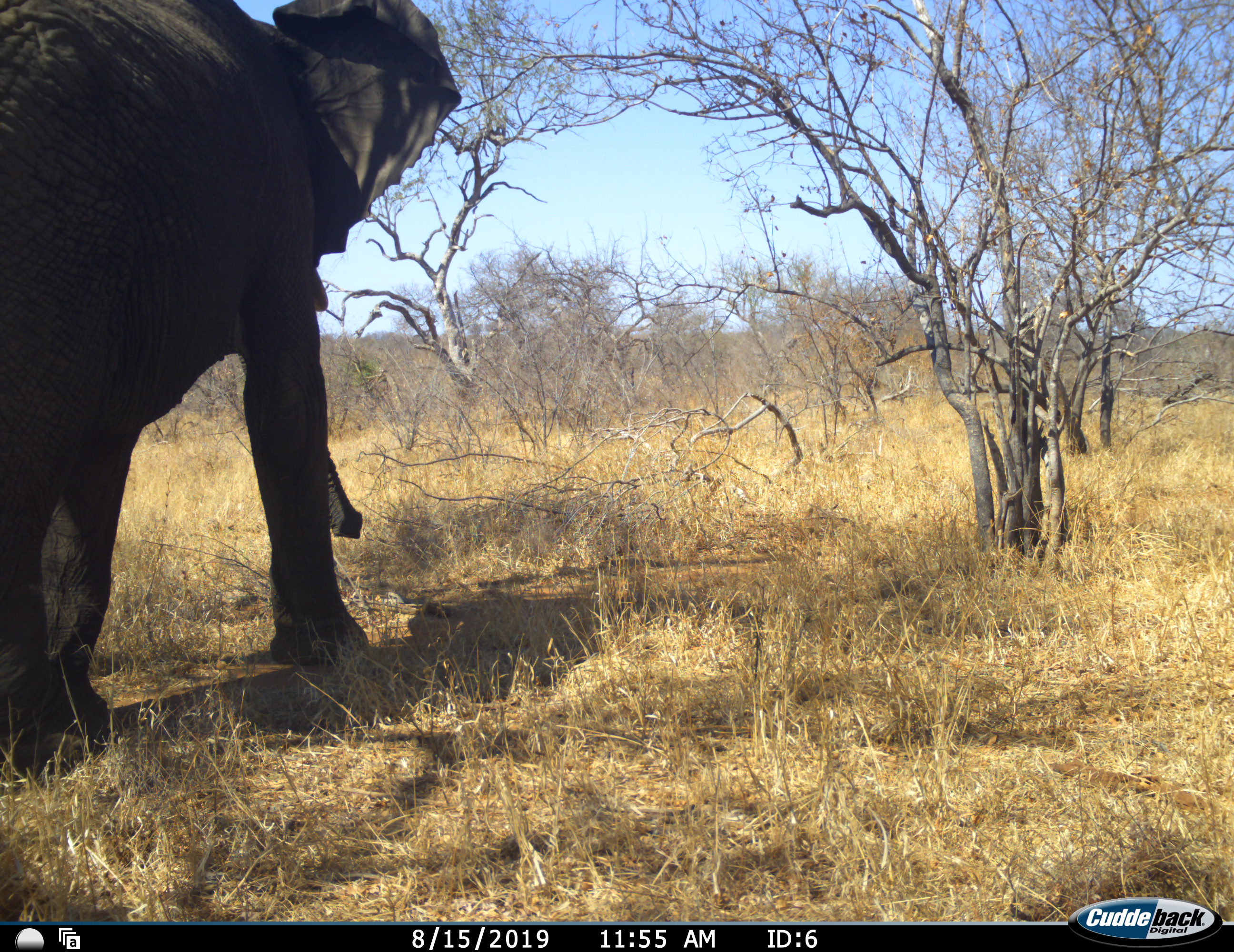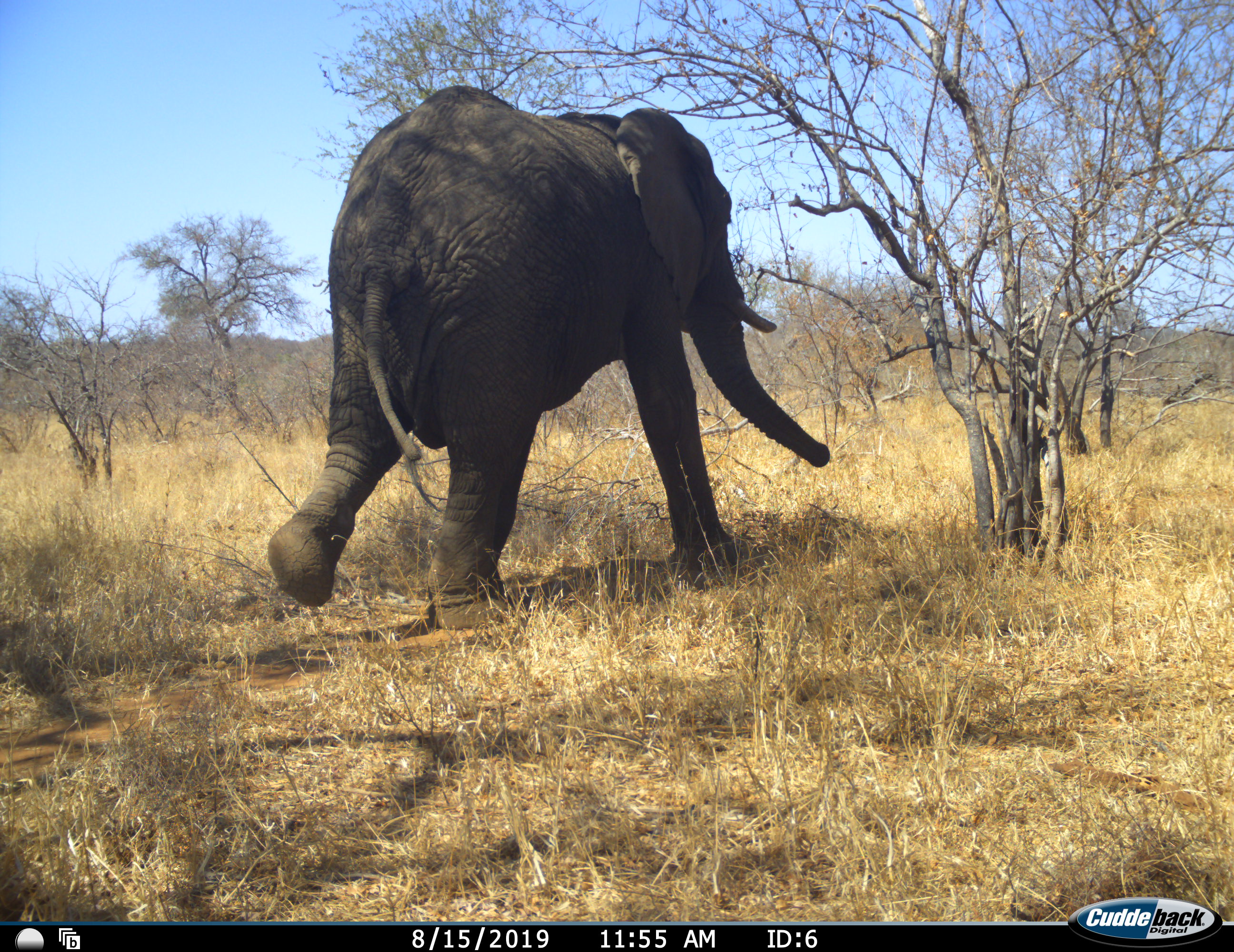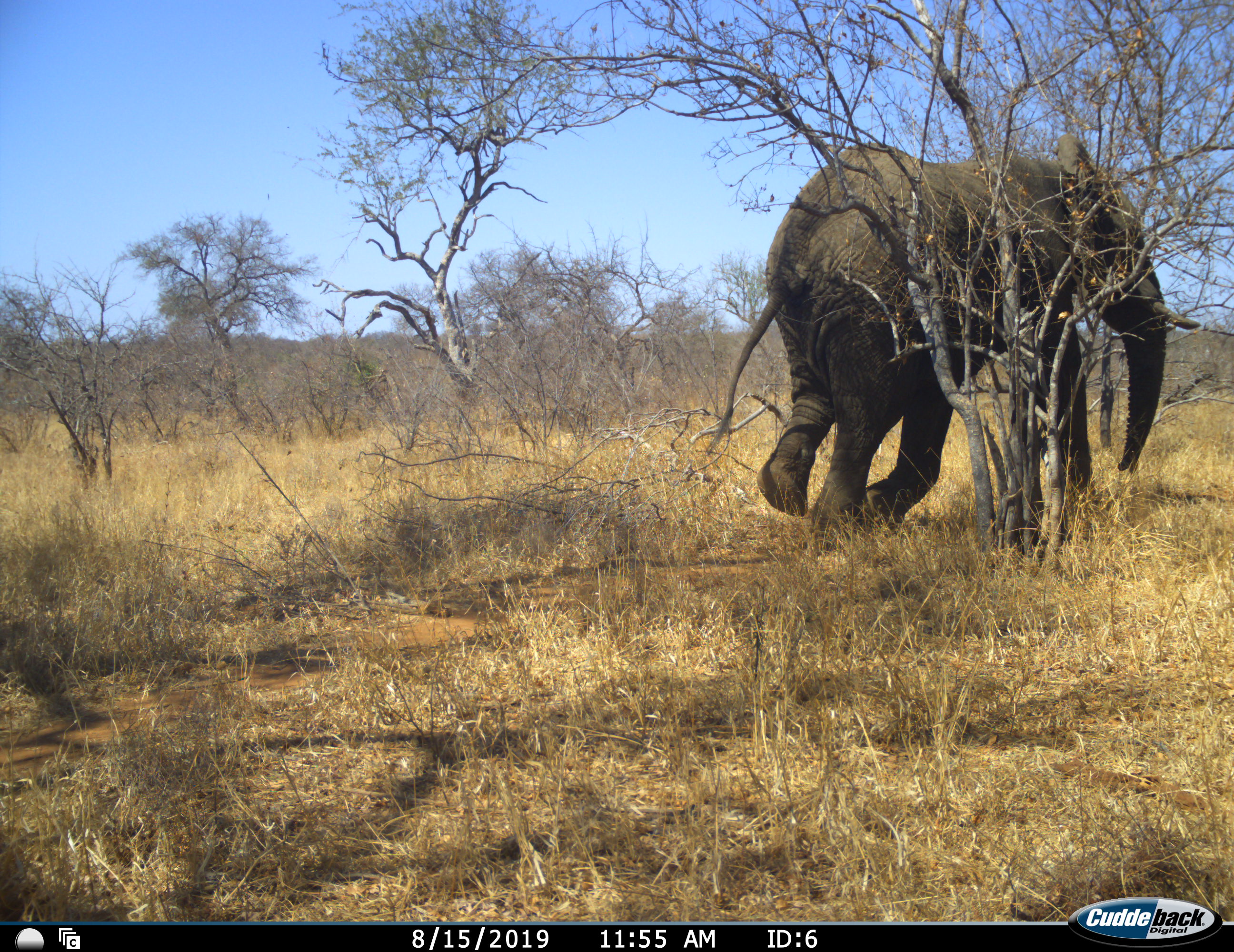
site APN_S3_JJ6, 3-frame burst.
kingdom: Animalia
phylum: Chordata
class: Mammalia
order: Proboscidea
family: Elephantidae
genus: Loxodonta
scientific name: Loxodonta africana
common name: african bush elephant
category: elephant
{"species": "elephant (african bush elephant) (Loxodonta africana)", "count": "1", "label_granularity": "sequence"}